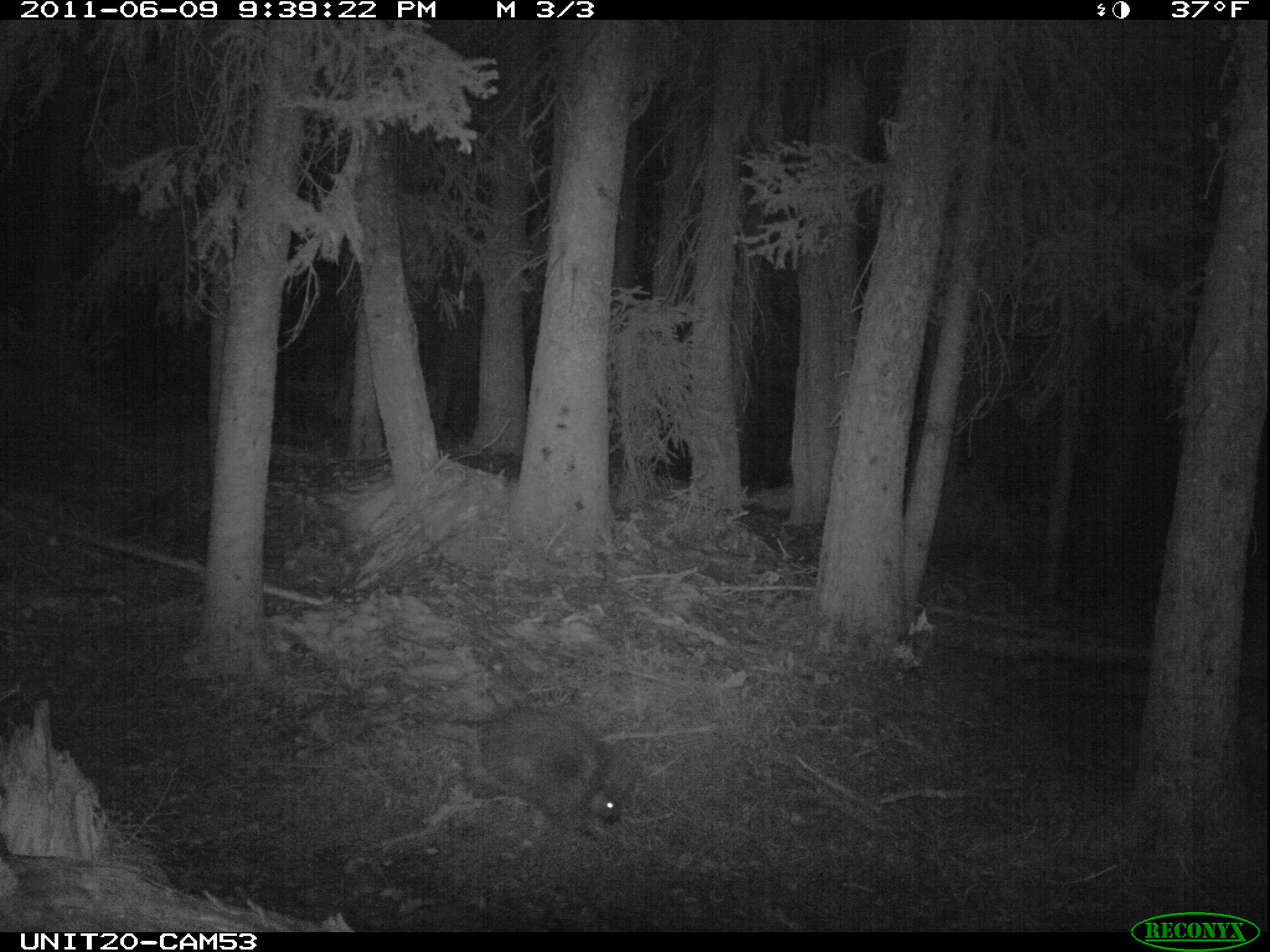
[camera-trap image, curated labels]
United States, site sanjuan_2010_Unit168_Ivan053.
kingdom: Animalia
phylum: Chordata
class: Mammalia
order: Rodentia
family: Erethizontidae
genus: Erethizon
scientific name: Erethizon dorsatum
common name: north american porcupine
Erethizon dorsatum (north american porcupine).